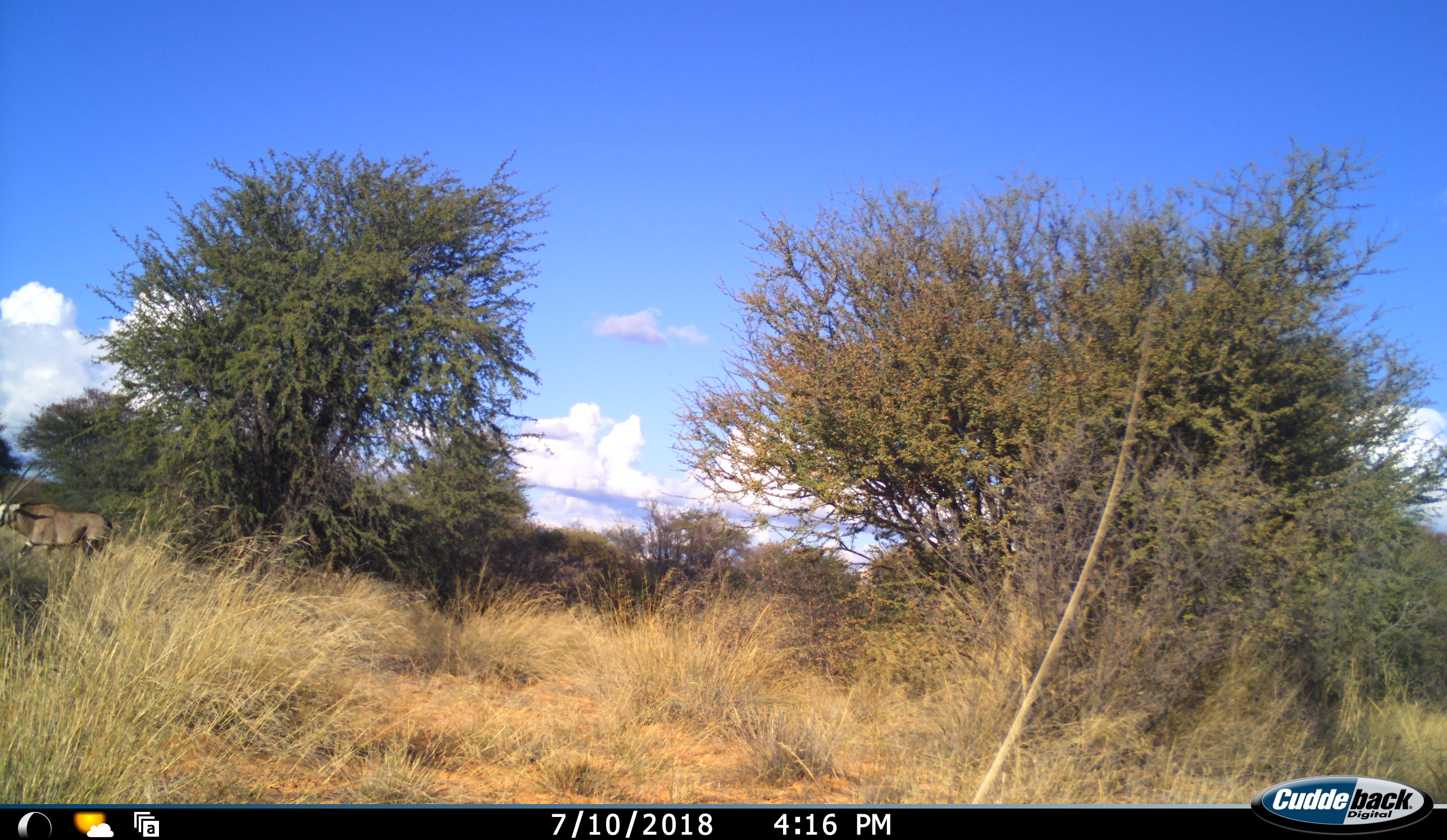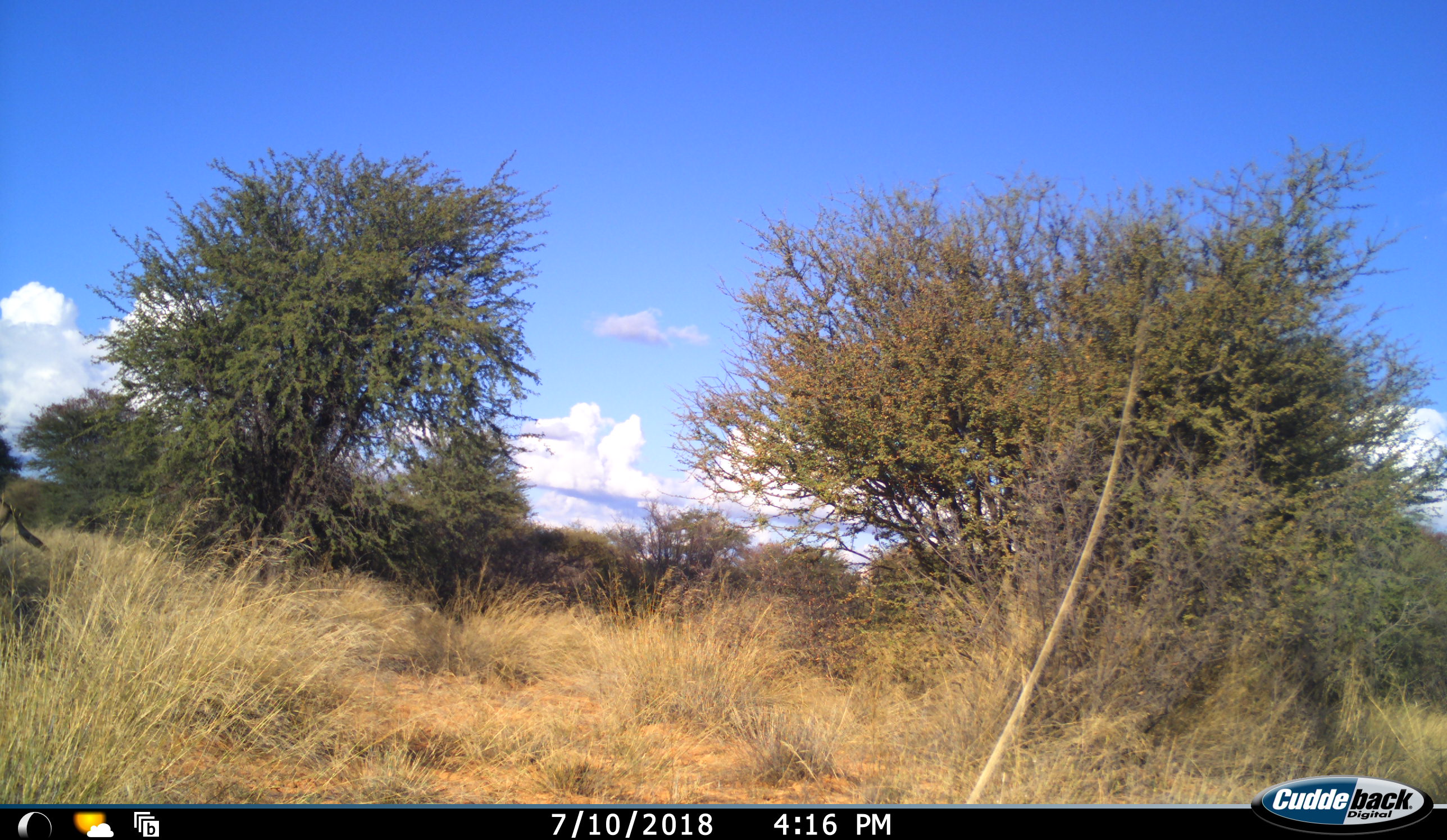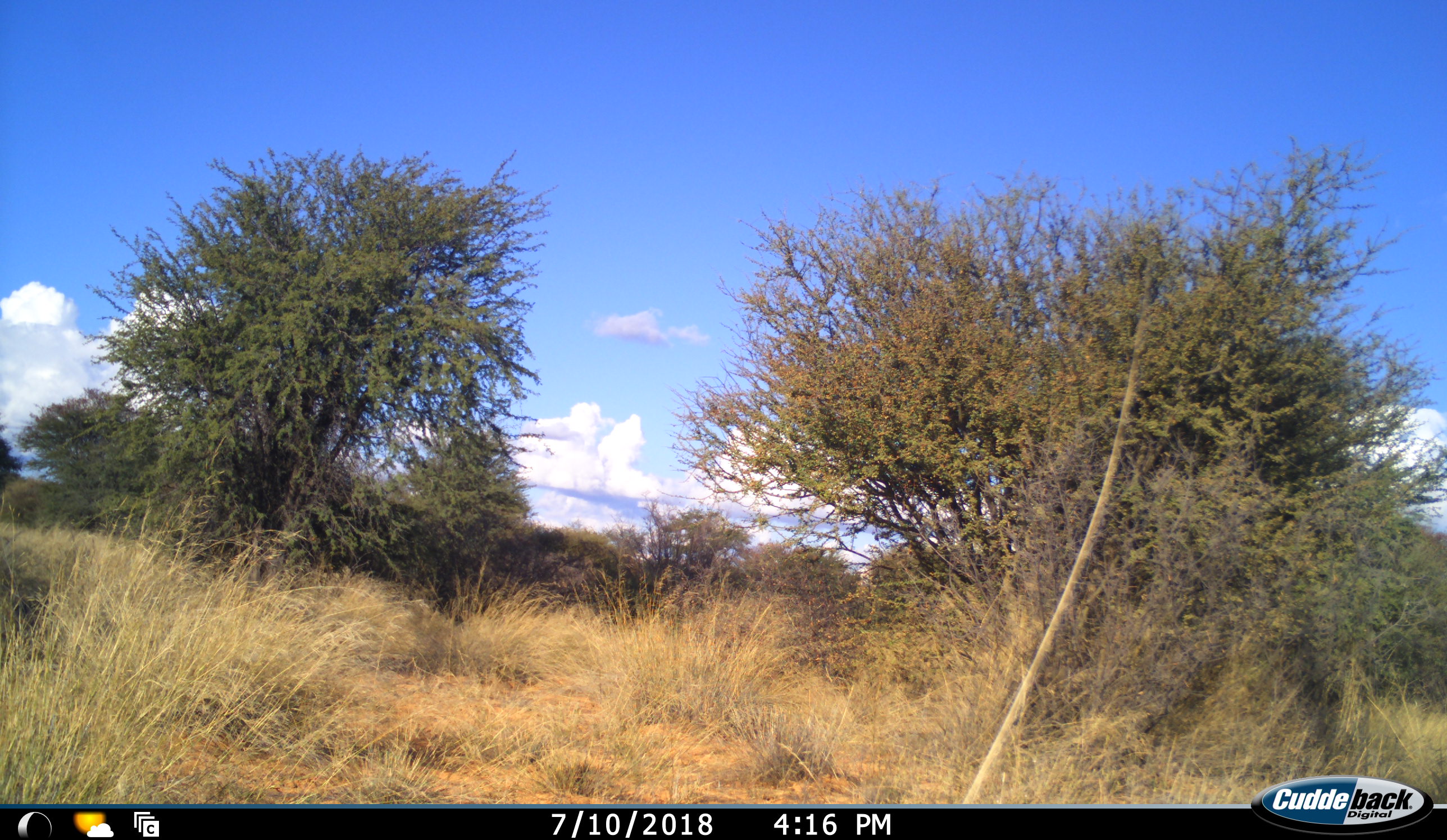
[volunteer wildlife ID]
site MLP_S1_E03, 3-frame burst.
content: unidentified animal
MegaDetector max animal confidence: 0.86